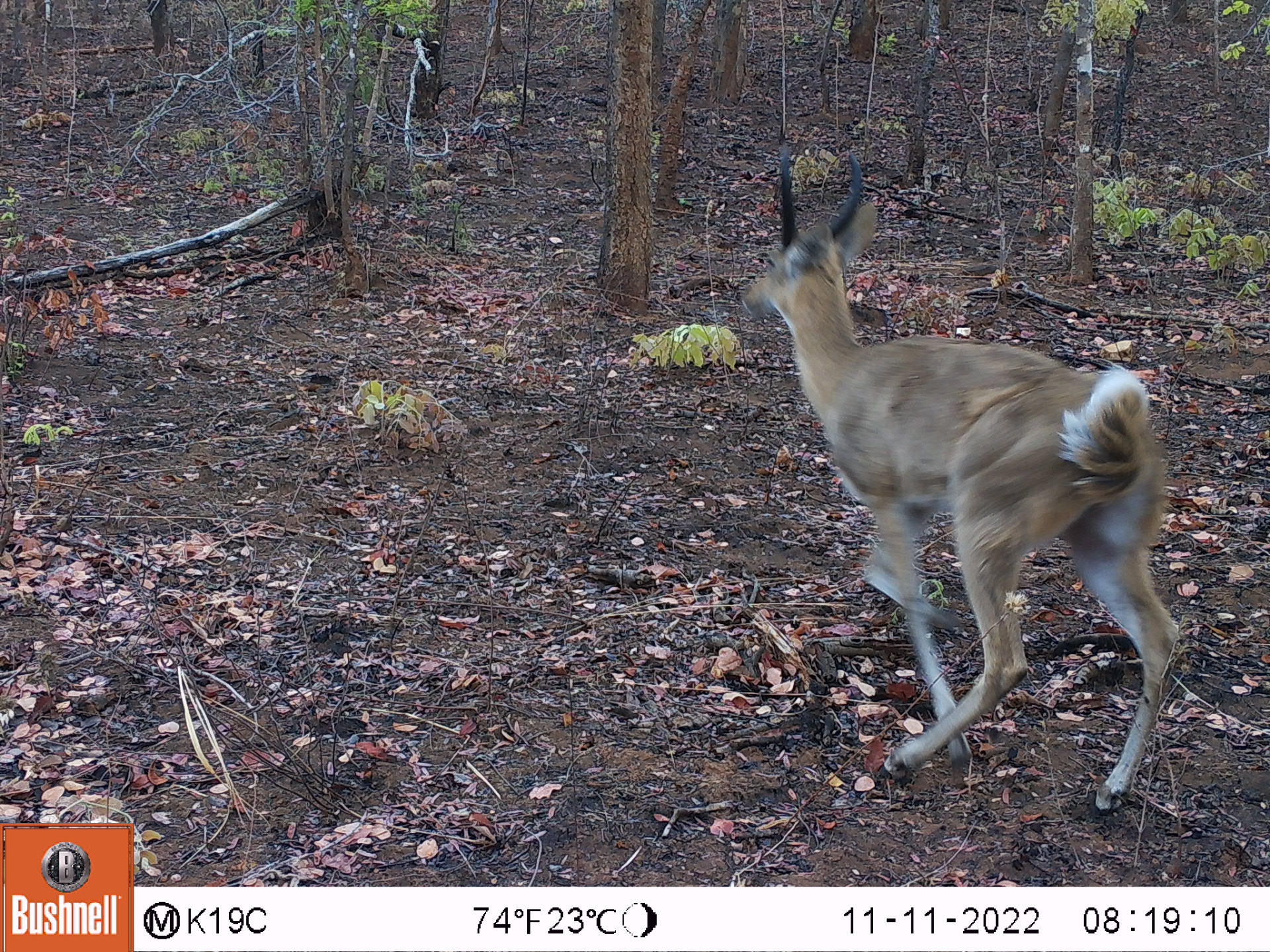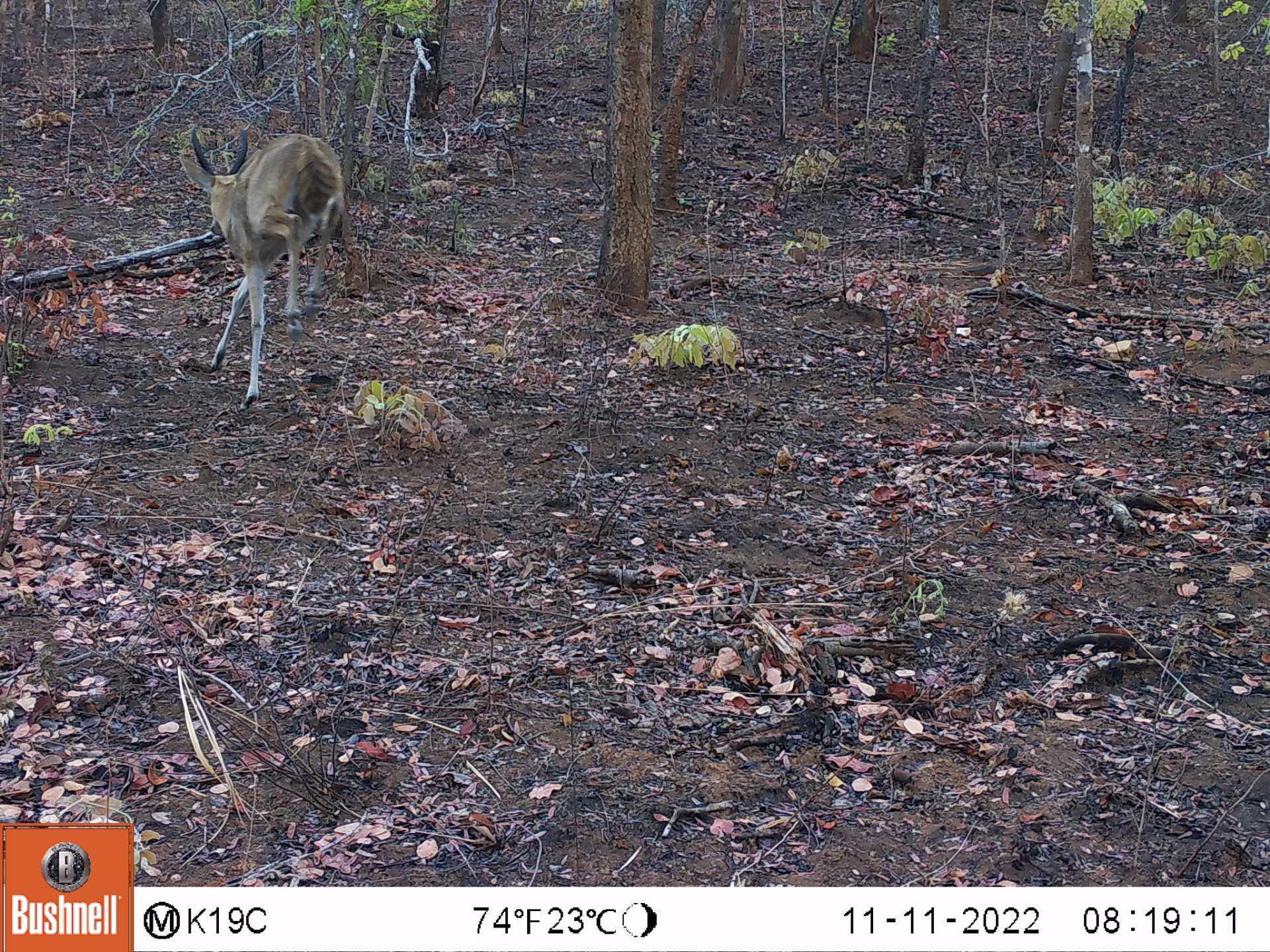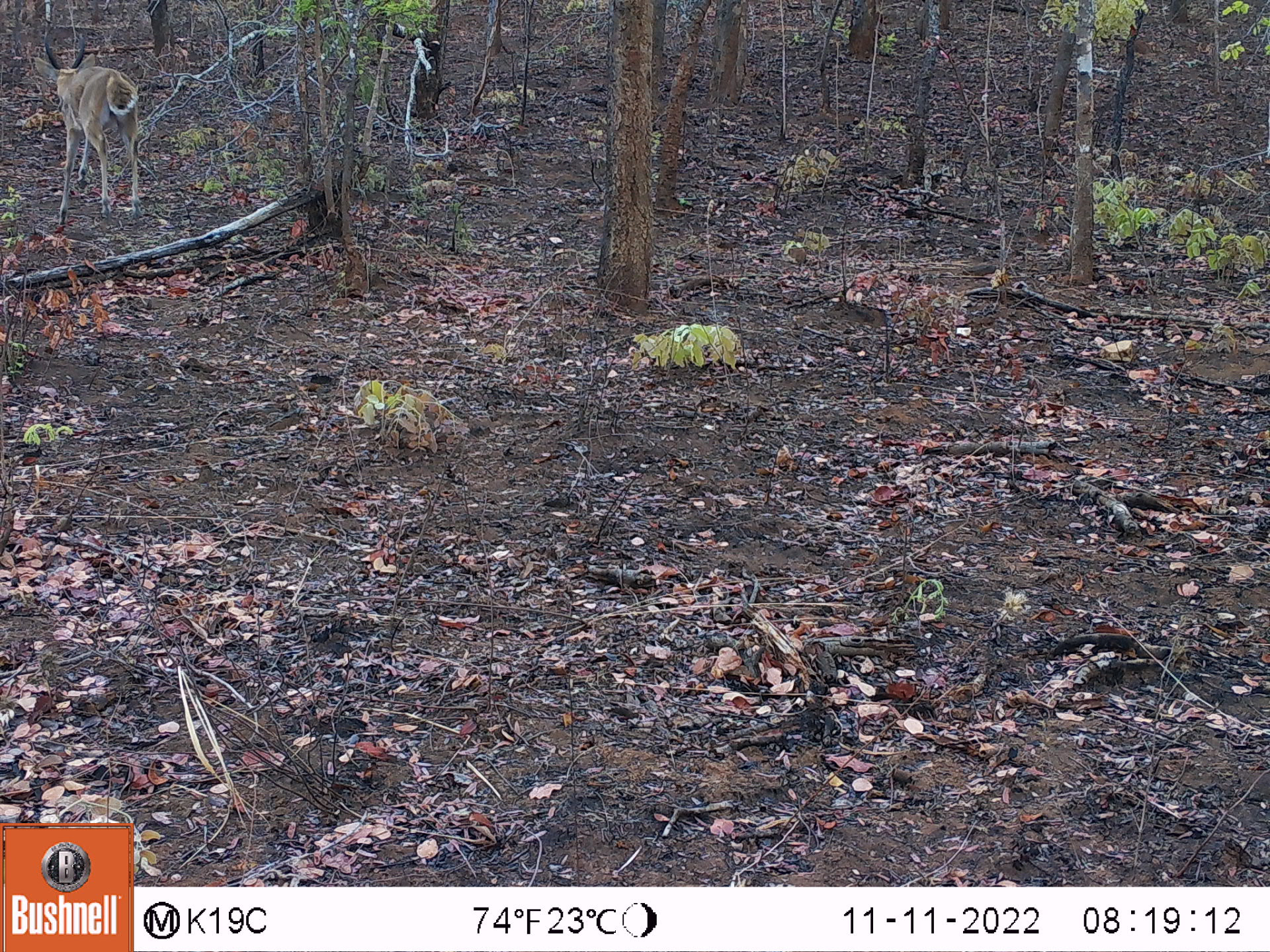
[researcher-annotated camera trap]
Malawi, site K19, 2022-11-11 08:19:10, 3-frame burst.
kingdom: Animalia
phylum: Chordata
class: Mammalia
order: Artiodactyla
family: Bovidae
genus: Redunca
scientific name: Redunca arundinum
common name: southern reedbuck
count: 1